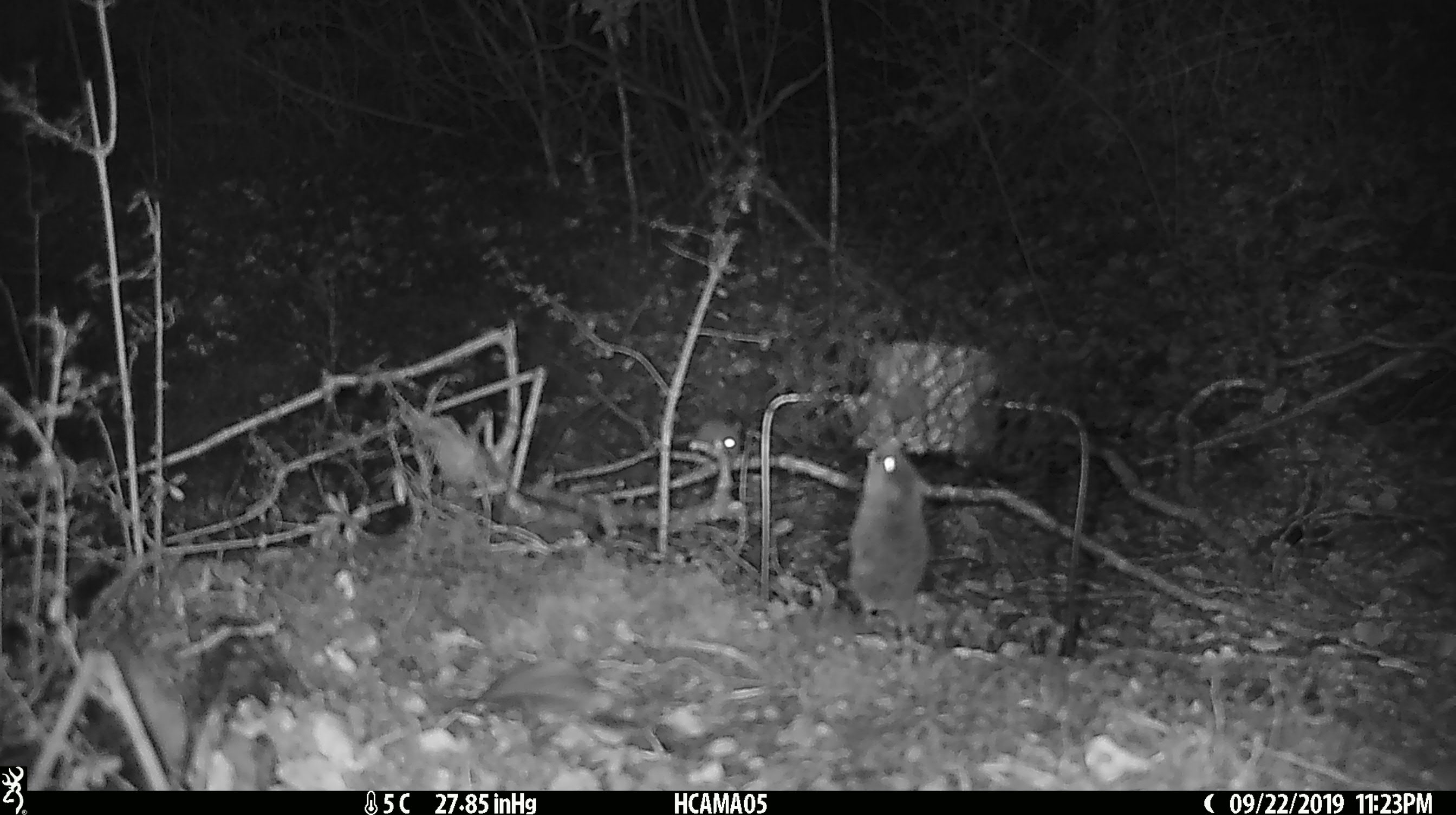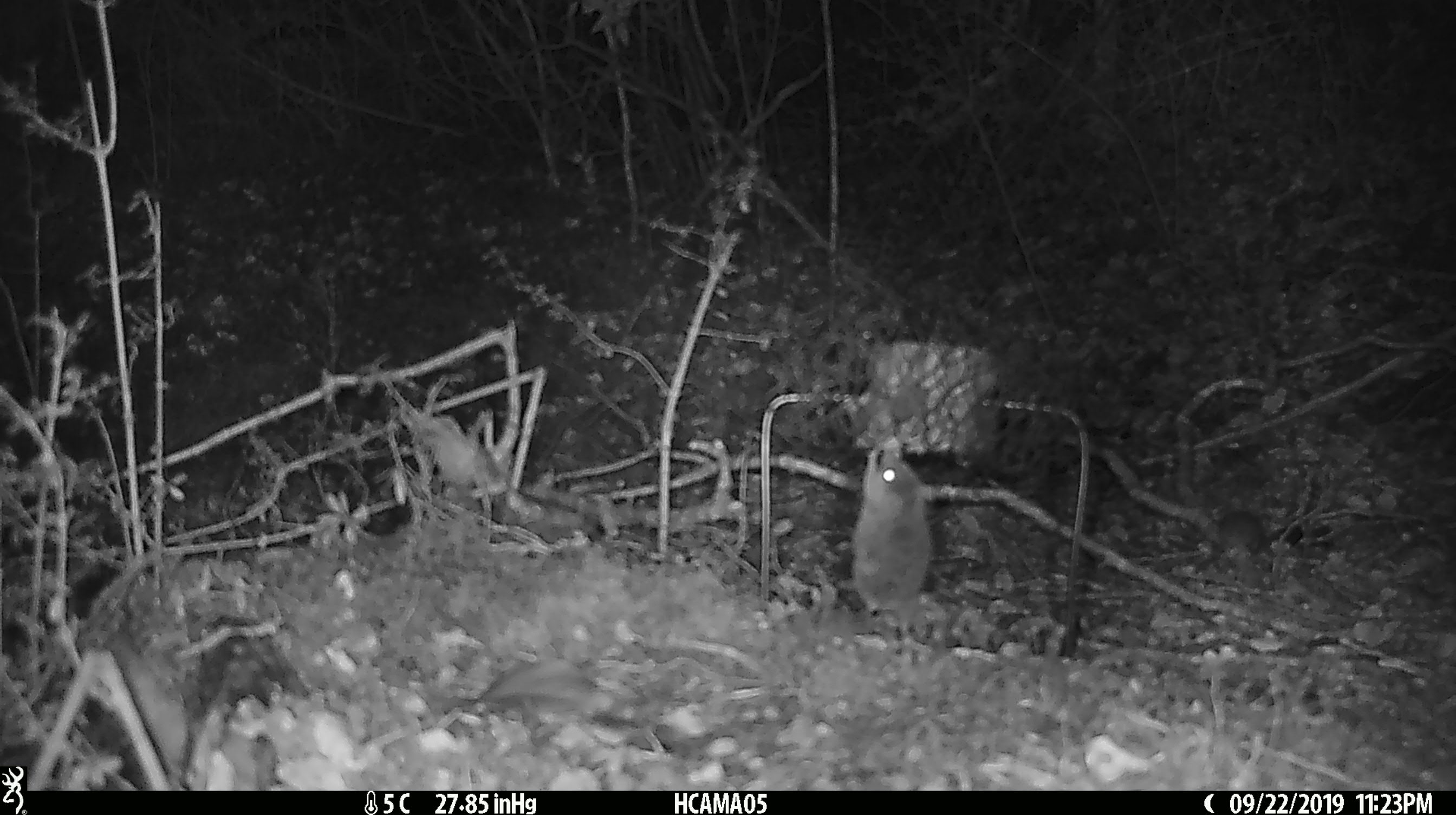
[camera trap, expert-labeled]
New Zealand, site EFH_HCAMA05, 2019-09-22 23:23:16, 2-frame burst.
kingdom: Animalia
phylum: Chordata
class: Mammalia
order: Rodentia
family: Muridae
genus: Mus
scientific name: Mus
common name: mouse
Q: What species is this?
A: Mouse (Mus).